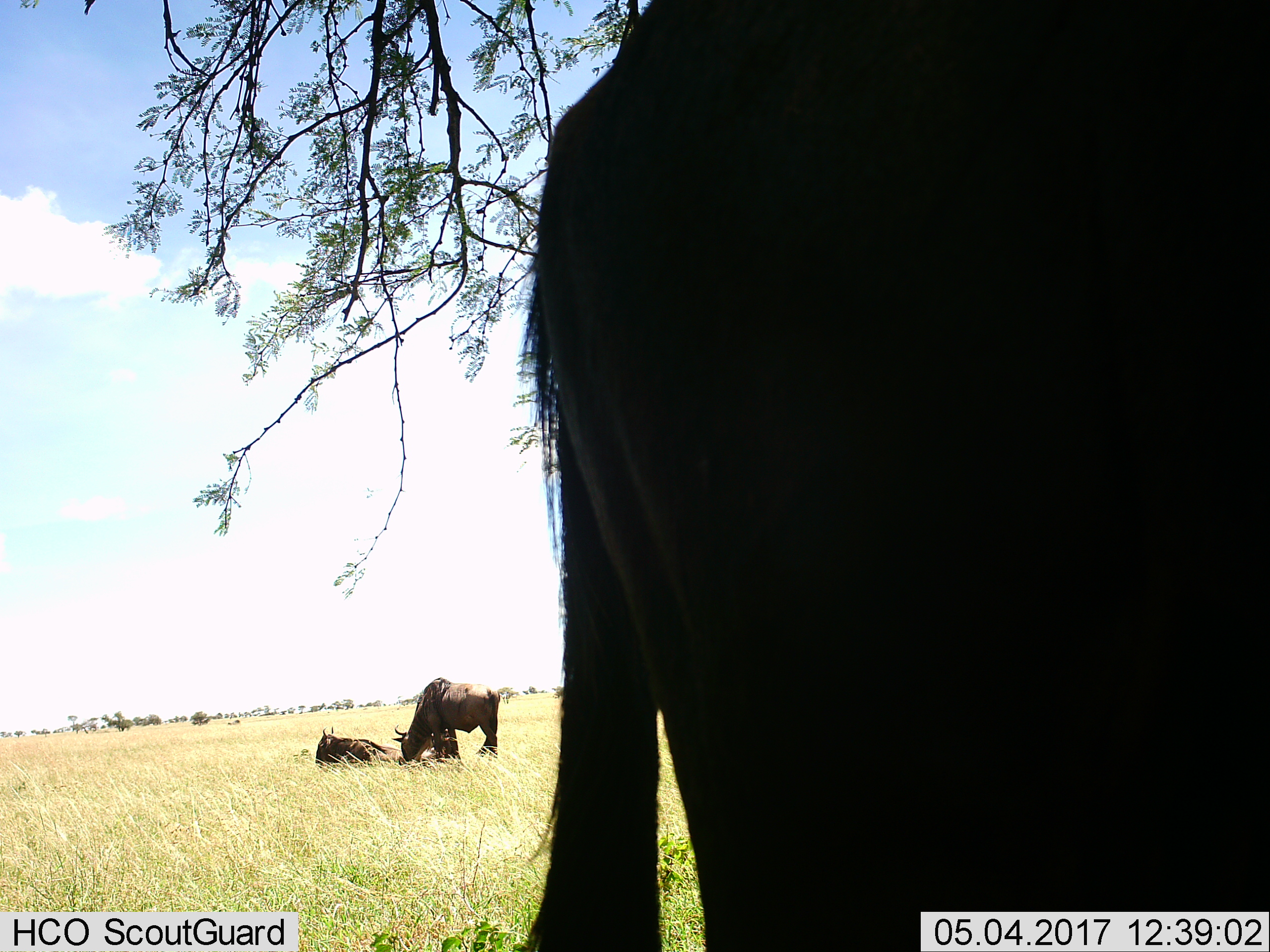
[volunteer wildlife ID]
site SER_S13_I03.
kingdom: Animalia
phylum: Chordata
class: Mammalia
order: Artiodactyla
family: Bovidae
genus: Connochaetes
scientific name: Connochaetes taurinus taurinus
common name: blue wildebeest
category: wildebeestblue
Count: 3.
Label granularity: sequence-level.